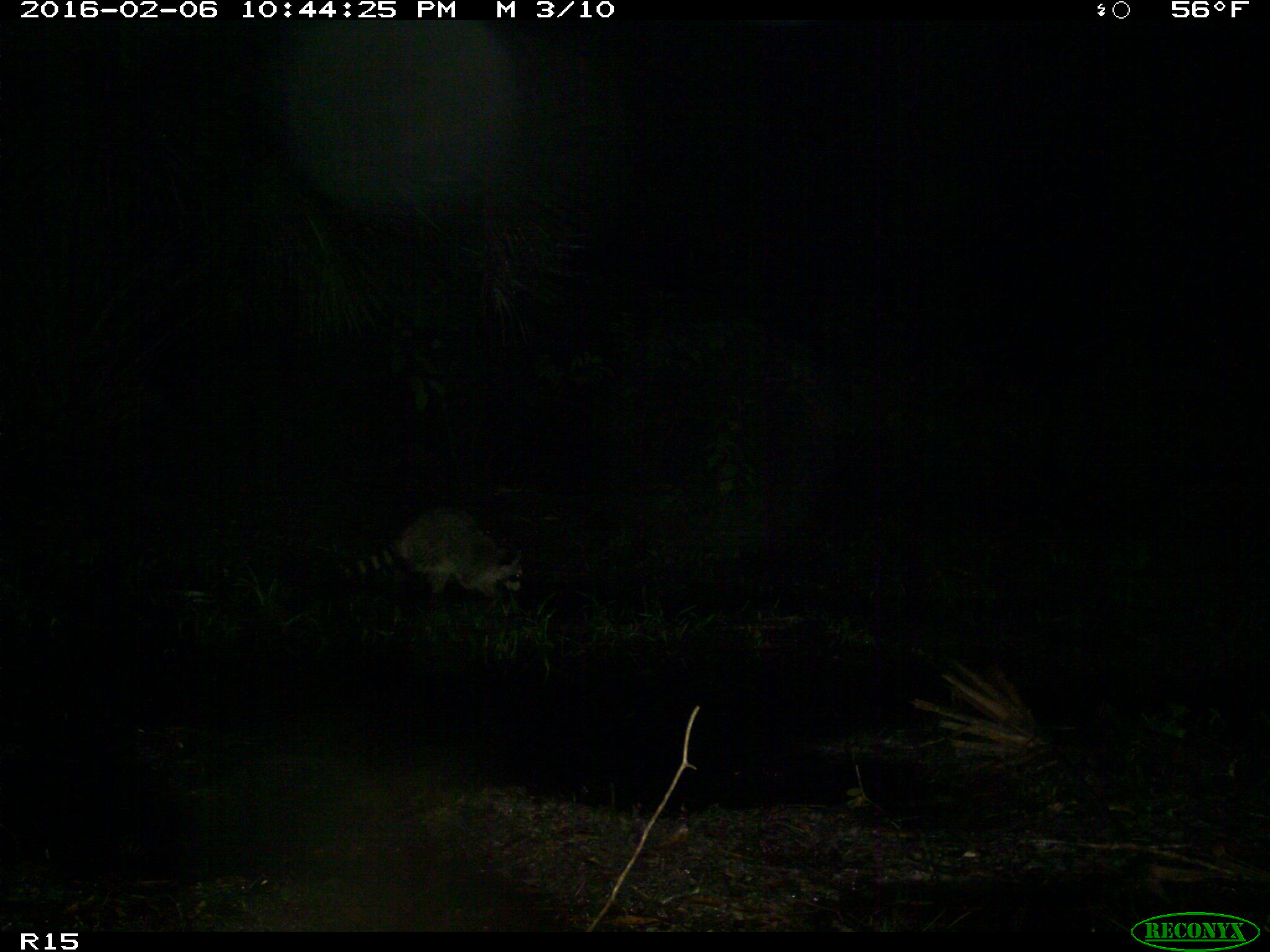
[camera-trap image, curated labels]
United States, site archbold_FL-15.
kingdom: Animalia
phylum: Chordata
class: Mammalia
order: Carnivora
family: Procyonidae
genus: Procyon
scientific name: Procyon lotor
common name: common raccoon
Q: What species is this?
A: Procyon lotor (common raccoon).